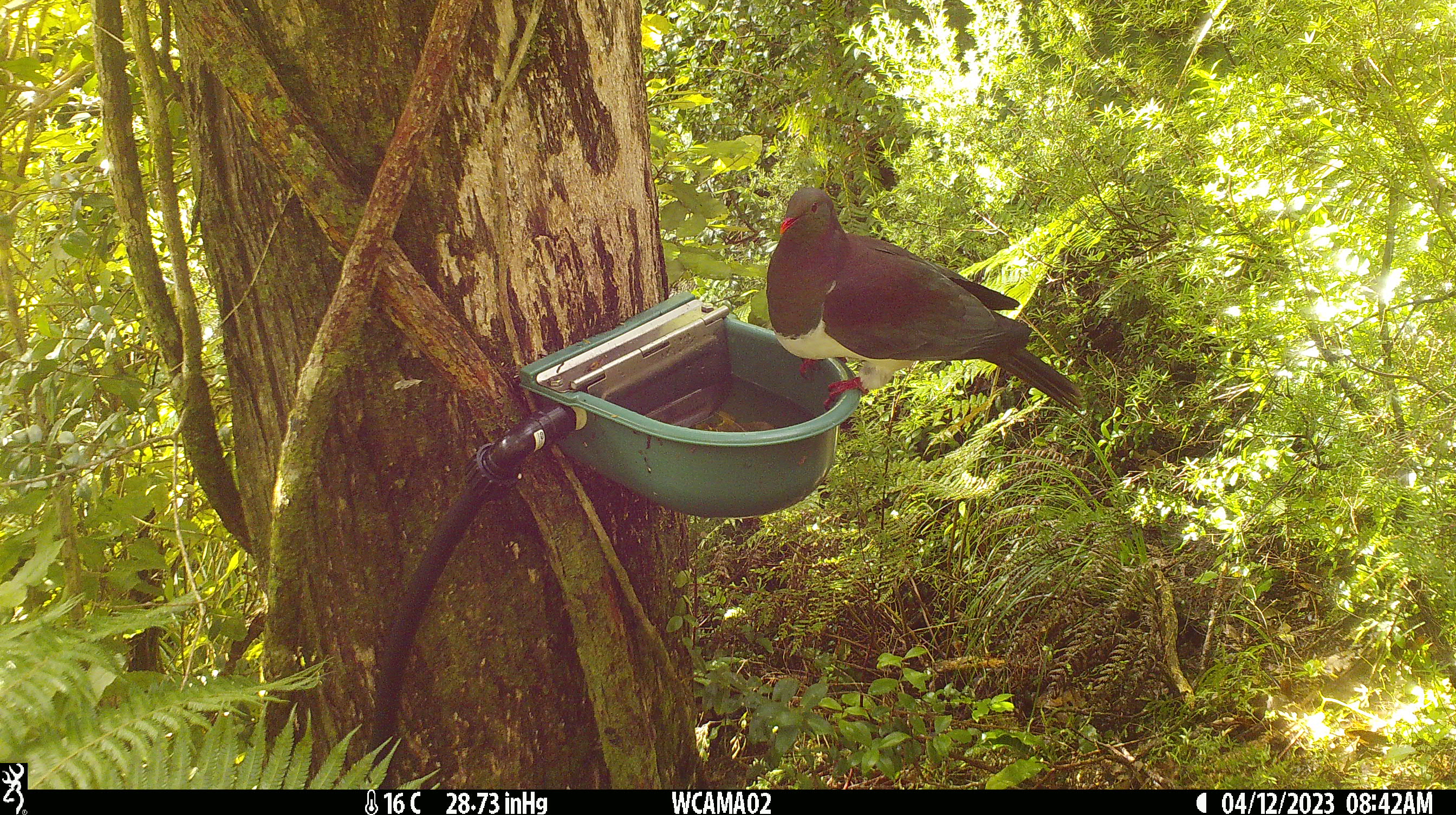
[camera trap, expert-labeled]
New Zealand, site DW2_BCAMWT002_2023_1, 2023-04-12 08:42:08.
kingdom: Animalia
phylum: Chordata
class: Aves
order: Columbiformes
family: Columbidae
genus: Hemiphaga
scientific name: Hemiphaga novaeseelandiae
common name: new zealand pigeon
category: kereru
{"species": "kereru (new zealand pigeon) (Hemiphaga novaeseelandiae)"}